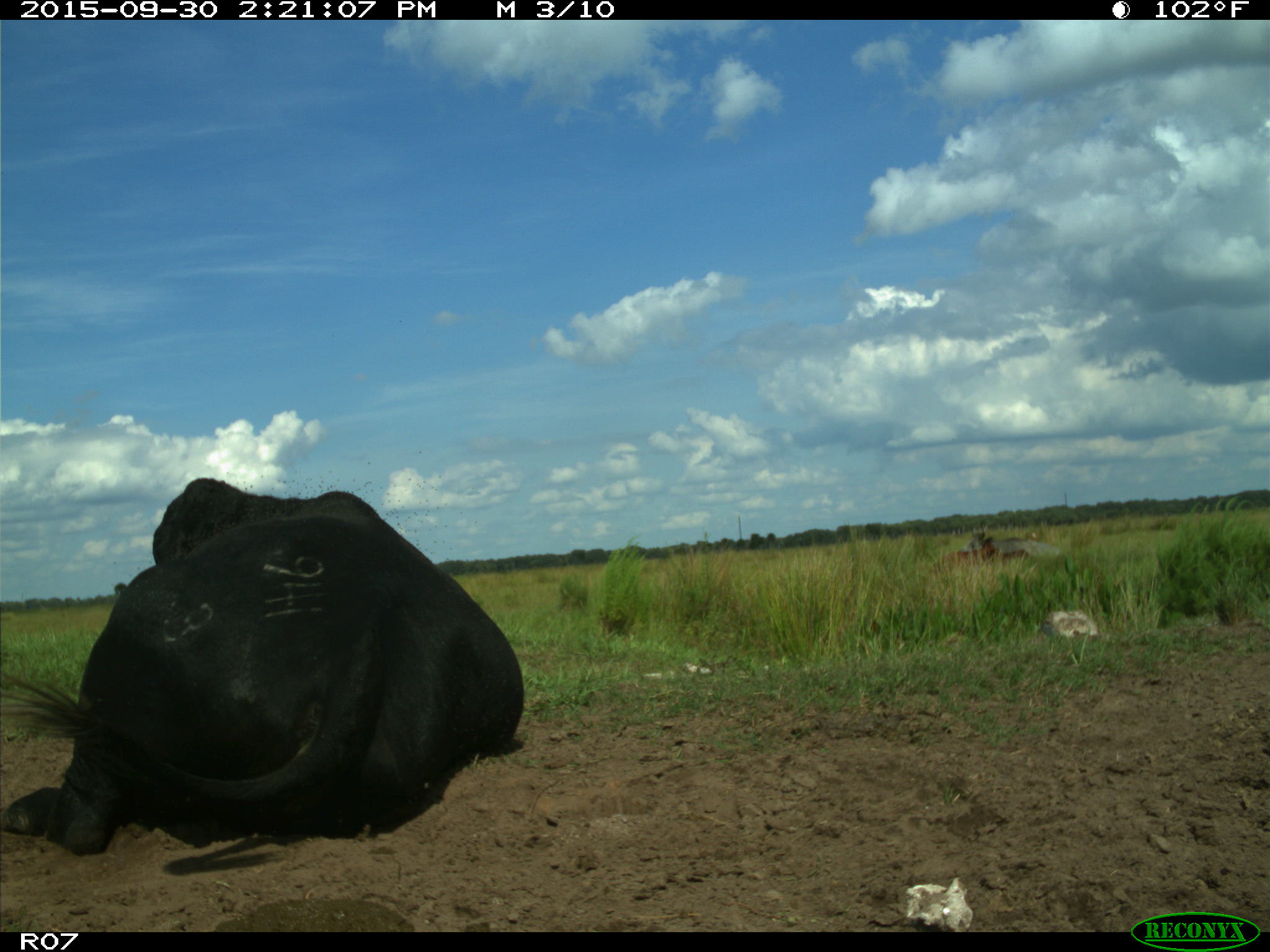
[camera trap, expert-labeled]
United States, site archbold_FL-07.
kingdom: Animalia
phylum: Chordata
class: Mammalia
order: Artiodactyla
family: Bovidae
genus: Bos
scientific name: Bos taurus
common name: domestic cow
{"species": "Bos taurus (domestic cow)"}